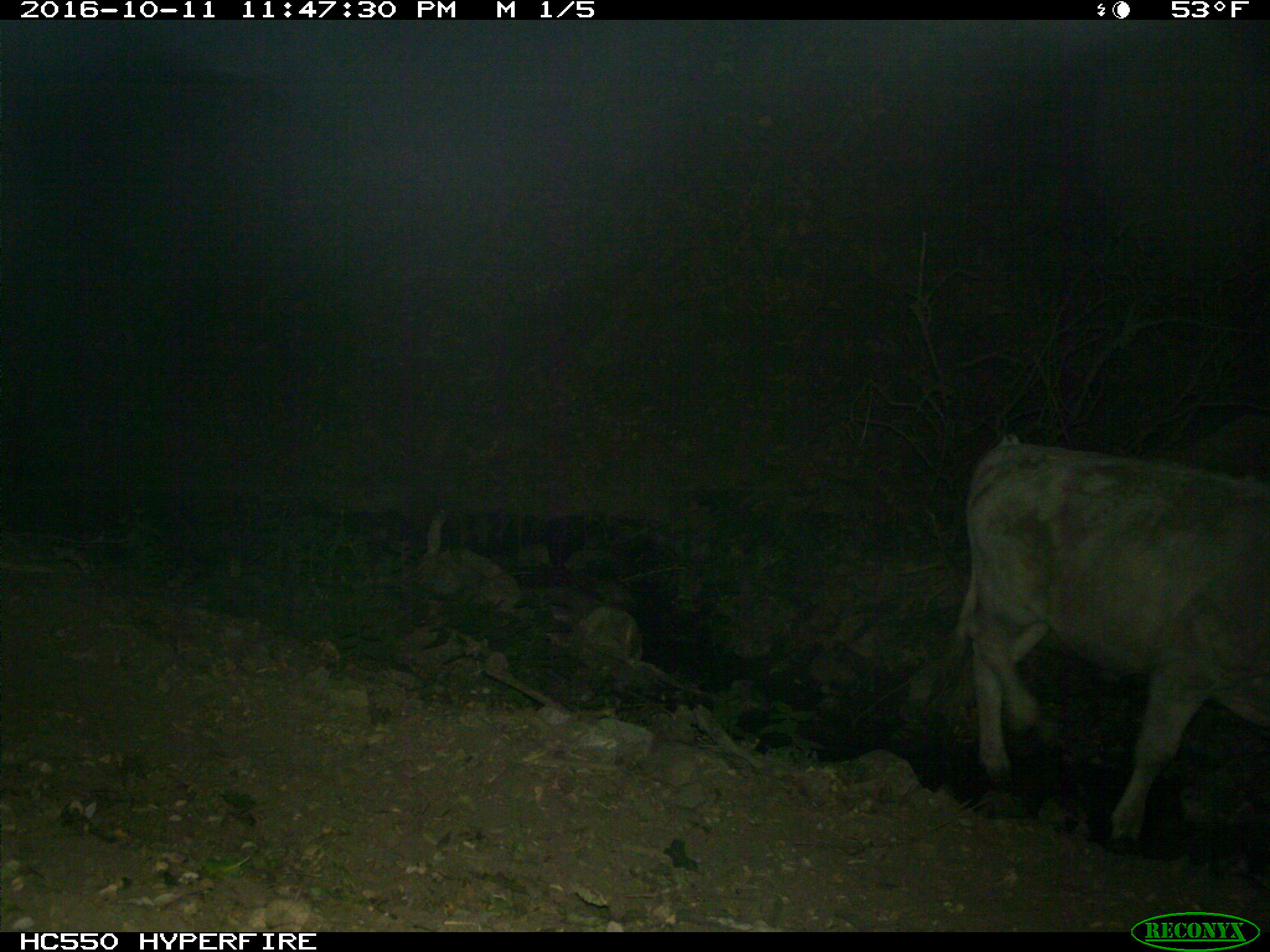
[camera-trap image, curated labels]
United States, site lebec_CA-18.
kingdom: Animalia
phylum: Chordata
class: Mammalia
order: Artiodactyla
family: Bovidae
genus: Bos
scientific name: Bos taurus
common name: domestic cow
Bos taurus (domestic cow).